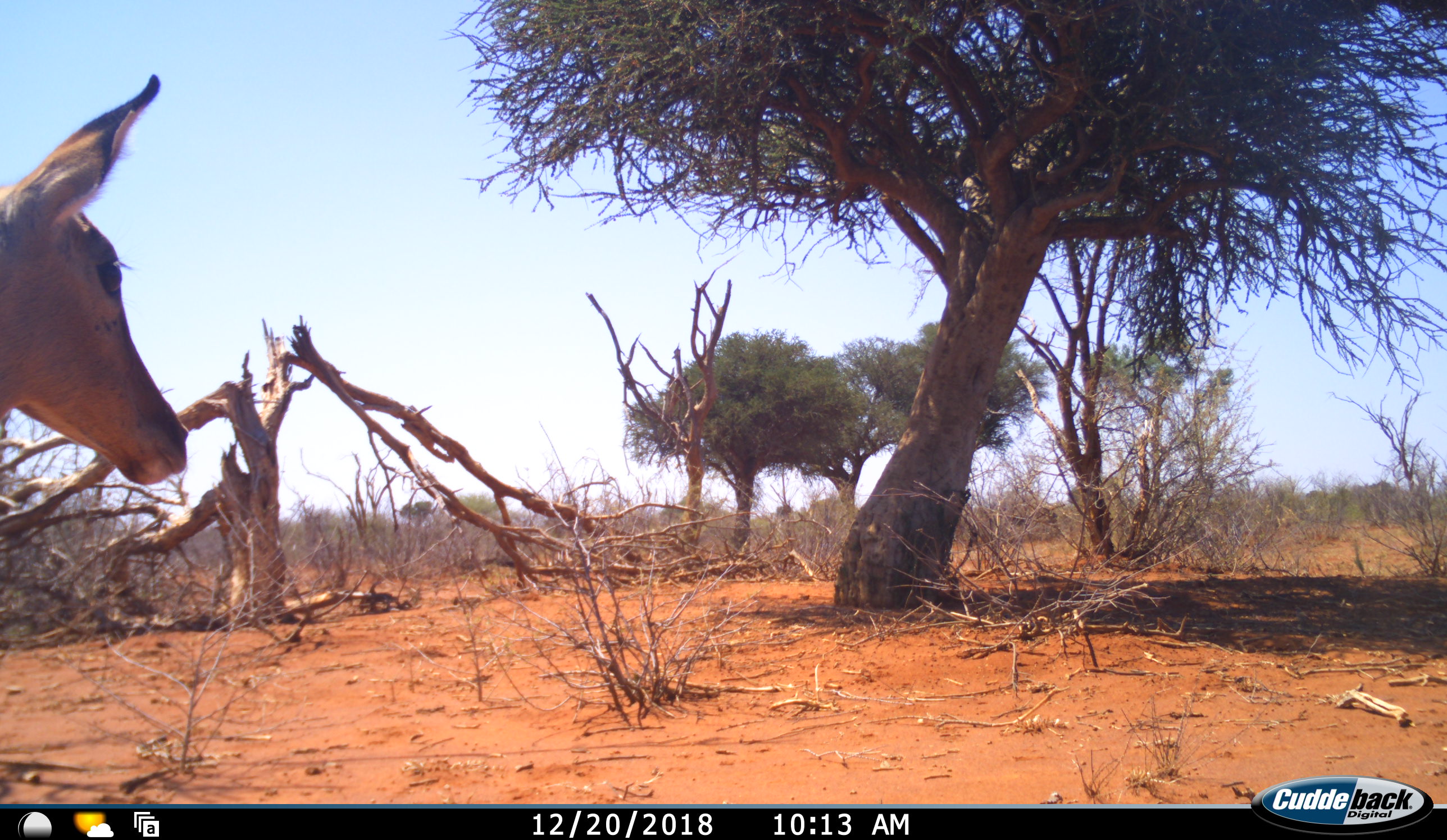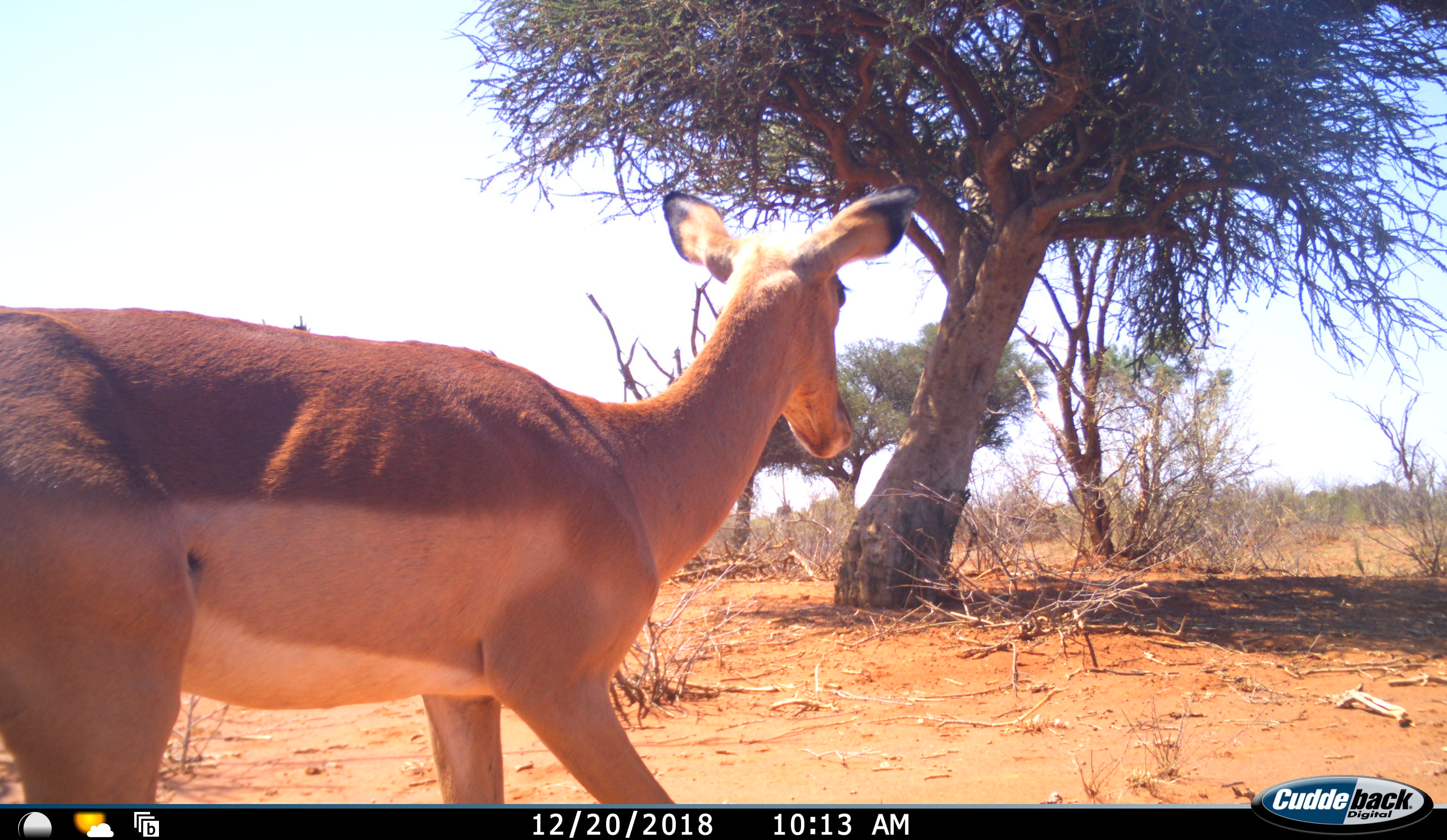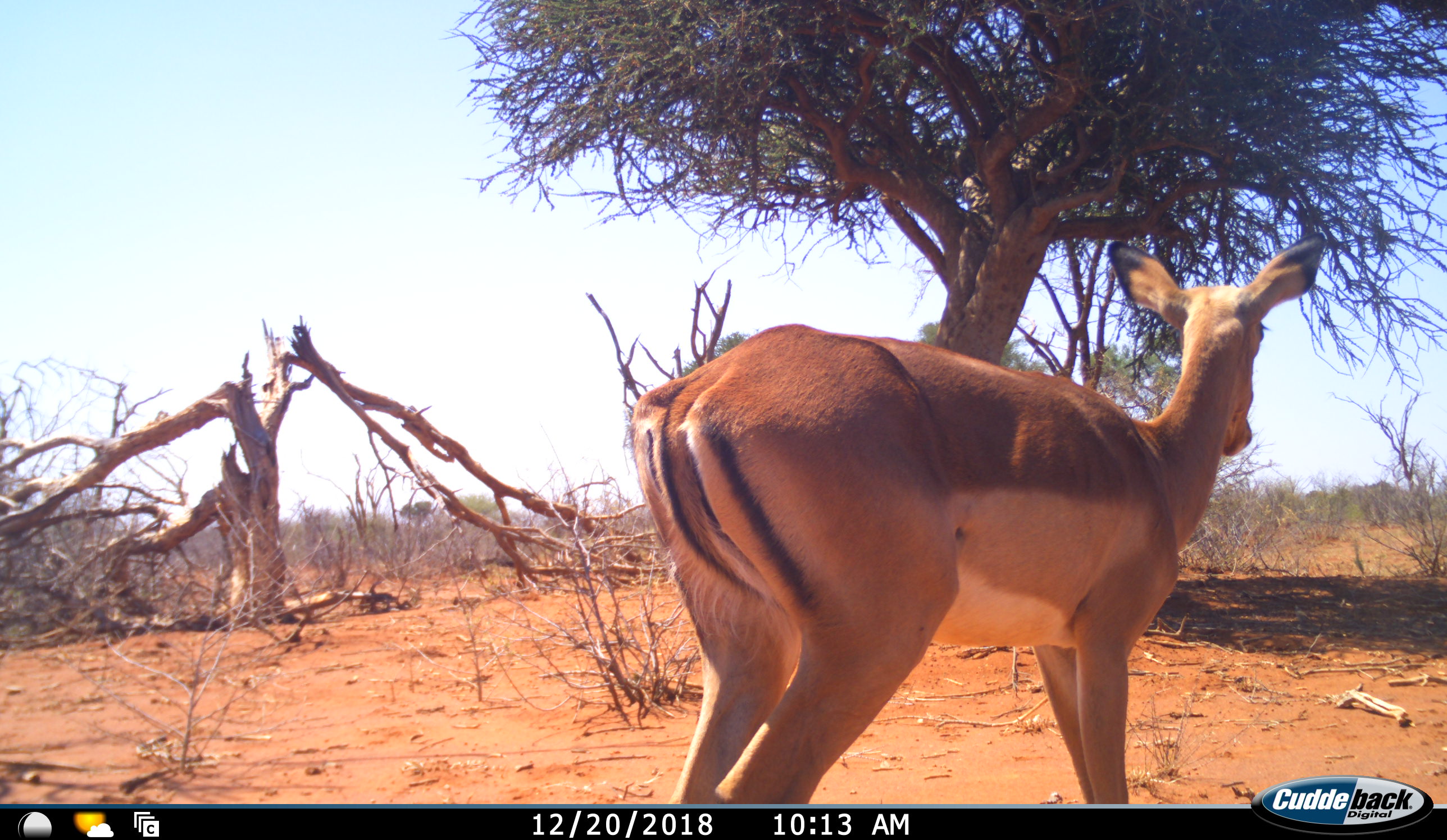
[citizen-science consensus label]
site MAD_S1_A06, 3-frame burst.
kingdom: Animalia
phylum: Chordata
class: Mammalia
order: Artiodactyla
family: Bovidae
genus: Aepyceros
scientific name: Aepyceros melampus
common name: impala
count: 1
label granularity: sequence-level